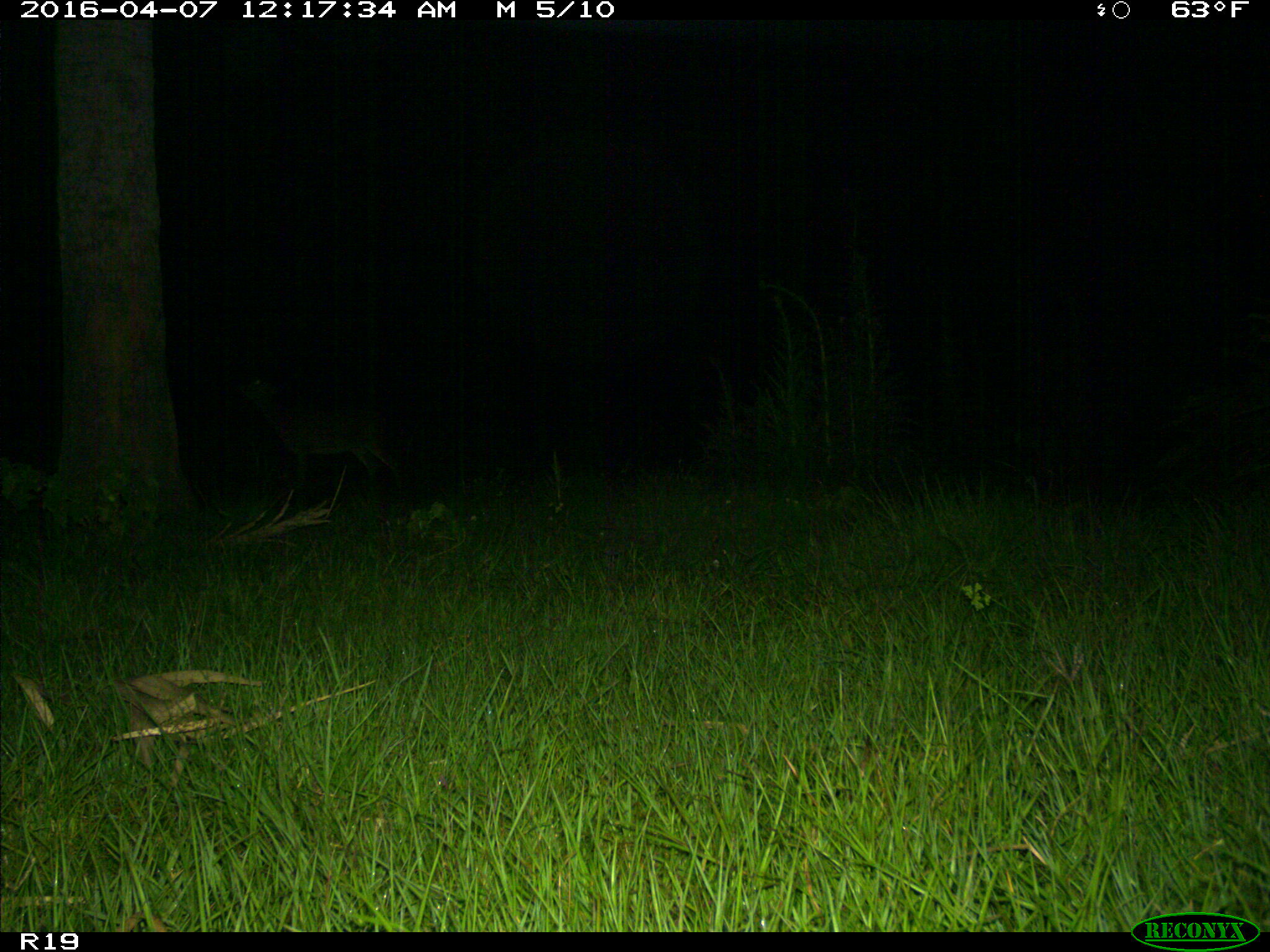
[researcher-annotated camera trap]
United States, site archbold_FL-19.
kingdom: Animalia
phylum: Chordata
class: Mammalia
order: Artiodactyla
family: Cervidae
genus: Odocoileus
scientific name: Odocoileus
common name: deer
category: unidentified deer